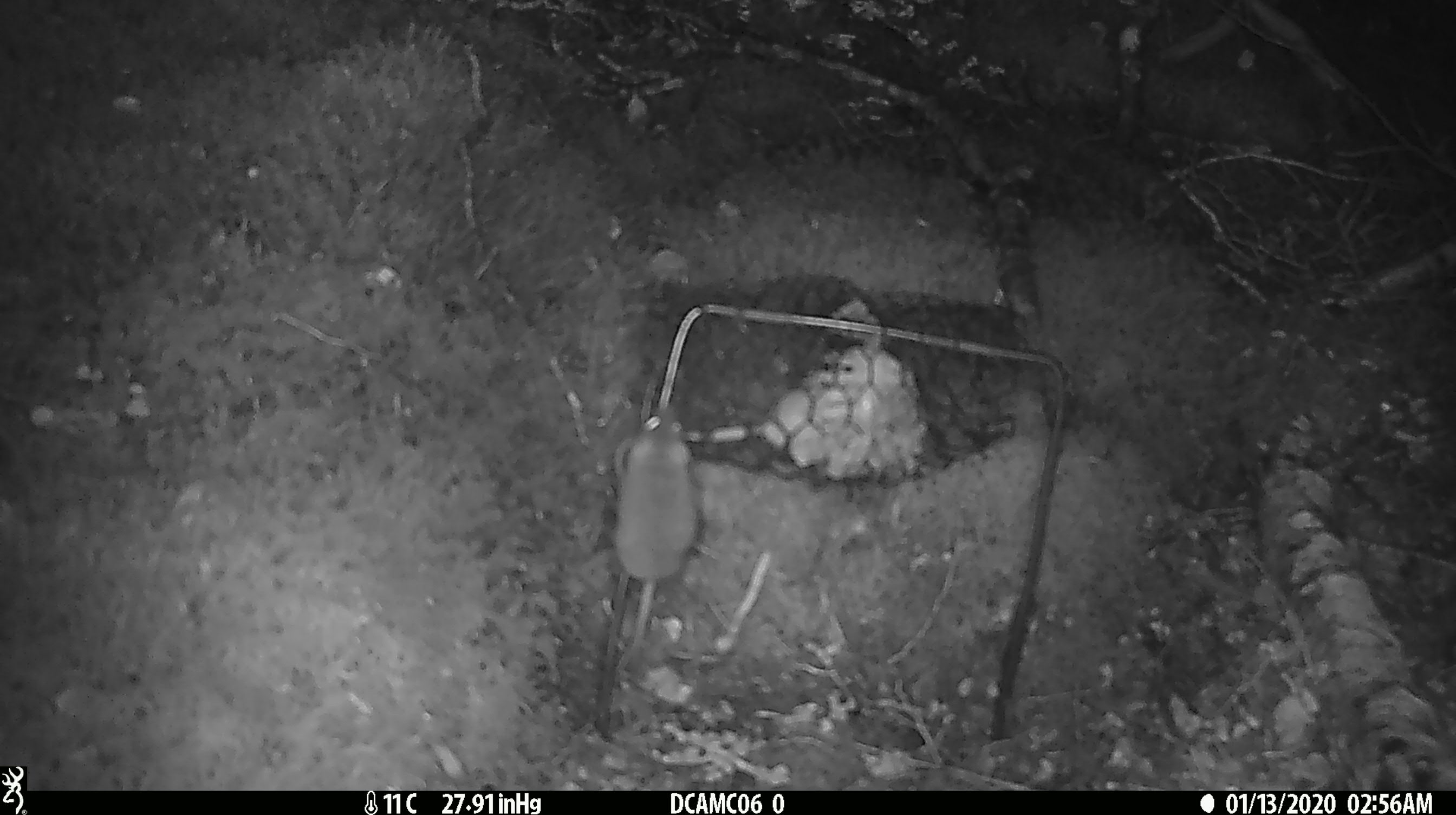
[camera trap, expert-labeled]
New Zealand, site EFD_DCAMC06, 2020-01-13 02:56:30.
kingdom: Animalia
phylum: Chordata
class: Mammalia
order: Rodentia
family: Muridae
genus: Mus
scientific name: Mus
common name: mouse